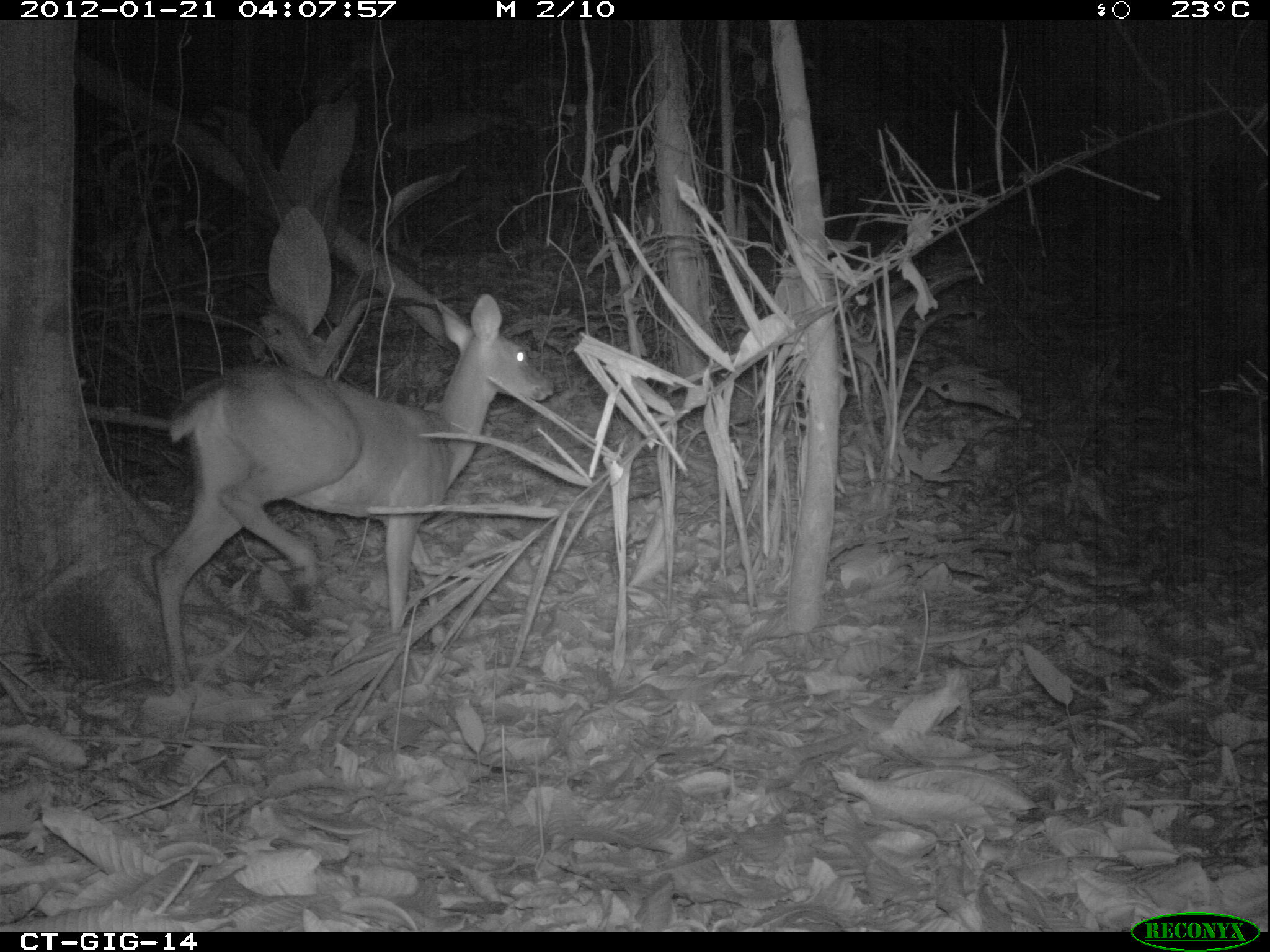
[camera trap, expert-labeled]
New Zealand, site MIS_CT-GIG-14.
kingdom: Animalia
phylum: Chordata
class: Mammalia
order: Artiodactyla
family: Cervidae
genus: Odocoileus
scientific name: Odocoileus virginianus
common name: white-tailed deer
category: white tailed deer